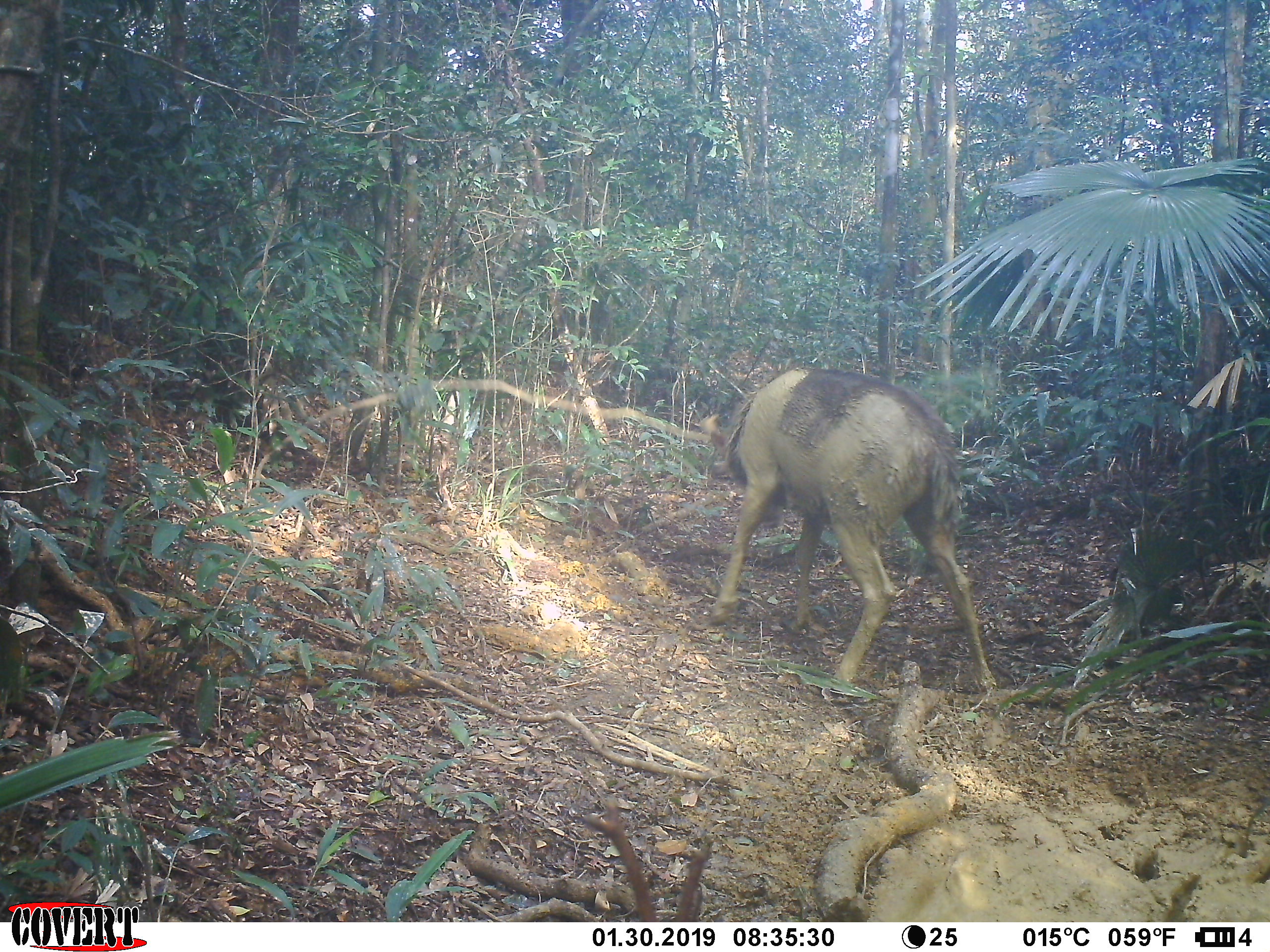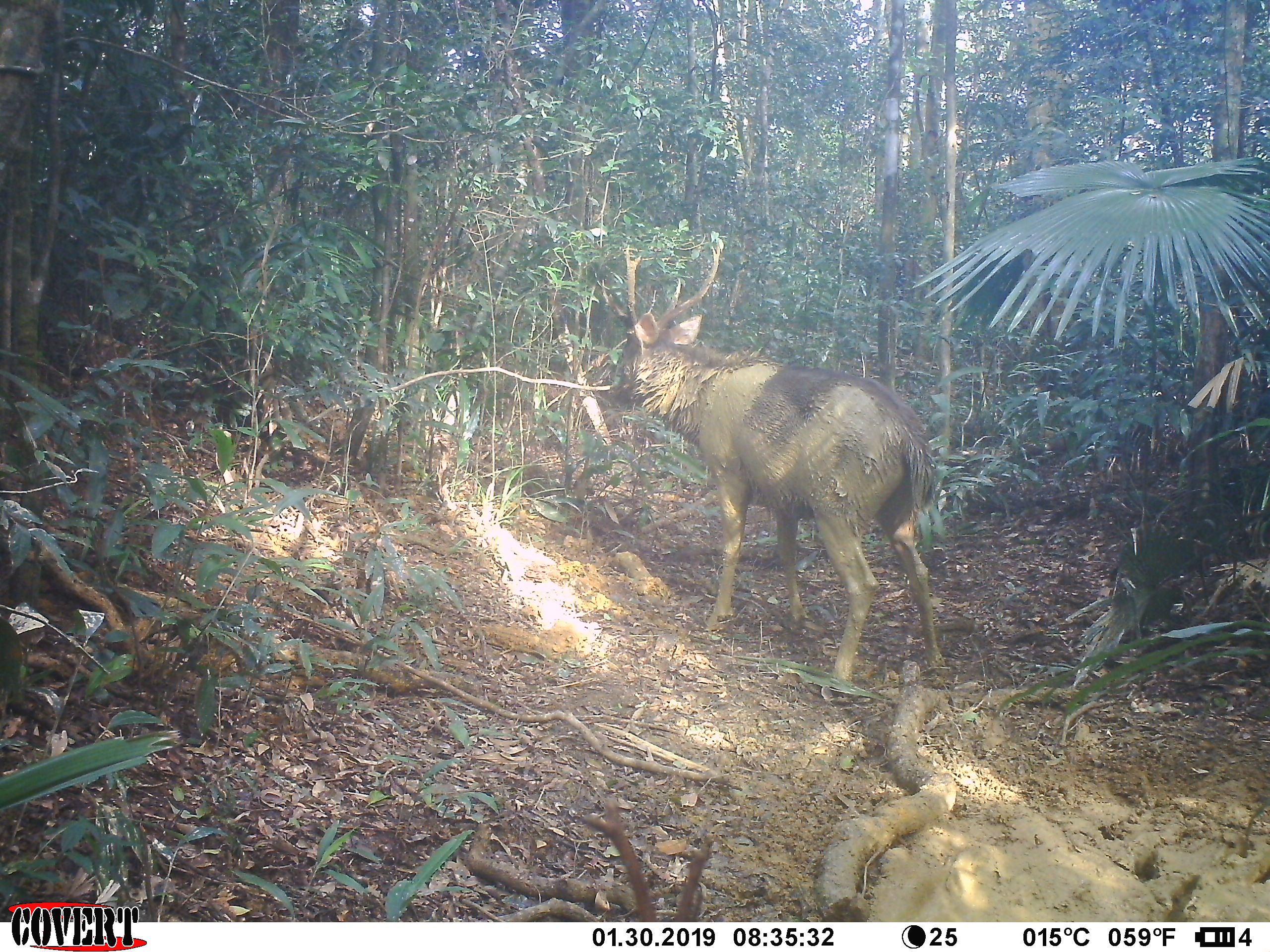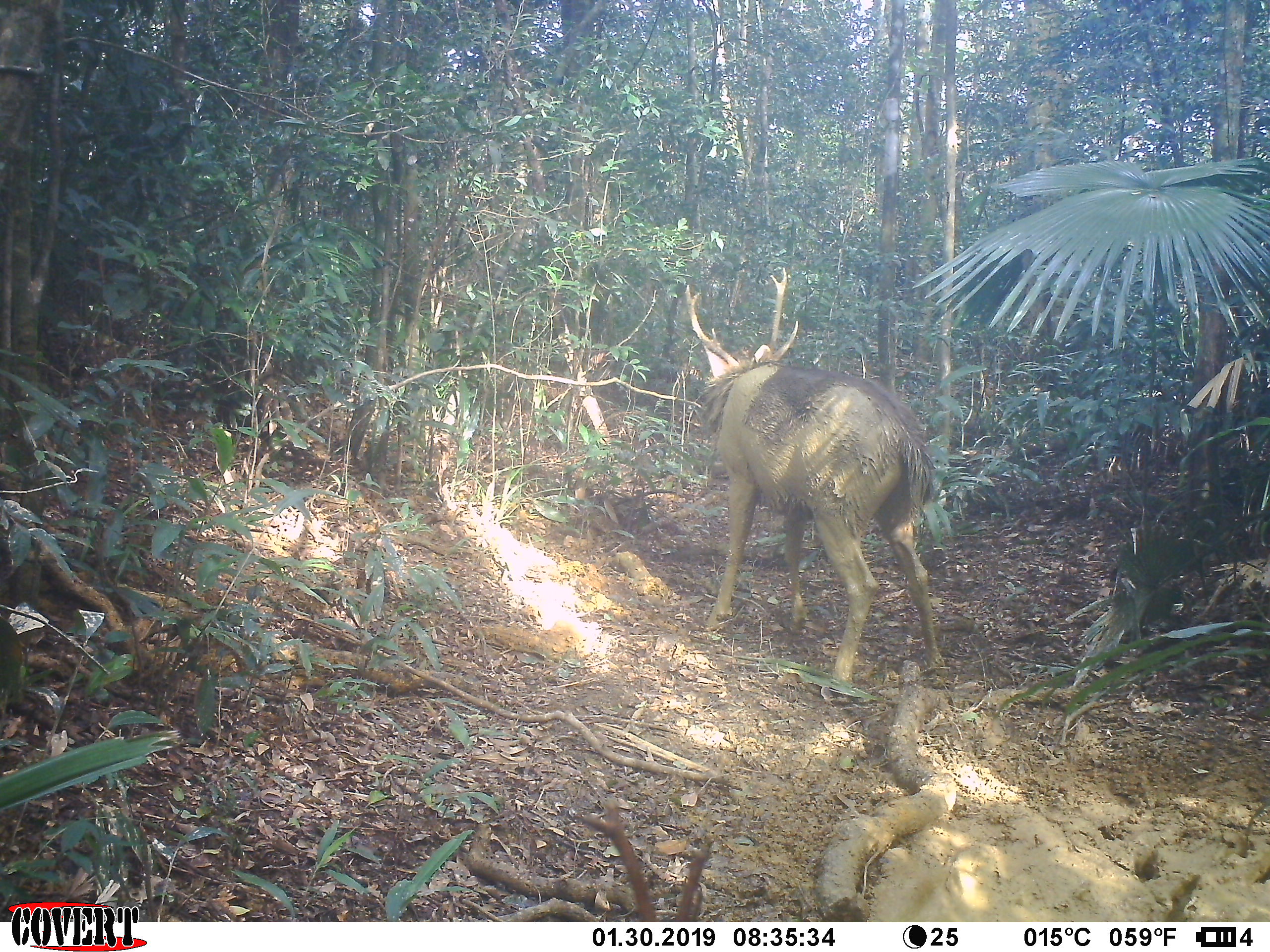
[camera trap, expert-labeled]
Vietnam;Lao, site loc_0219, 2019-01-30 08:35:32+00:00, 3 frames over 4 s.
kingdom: Animalia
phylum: Chordata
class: Mammalia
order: Artiodactyla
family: Cervidae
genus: Rusa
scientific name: Rusa unicolor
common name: sambar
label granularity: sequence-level